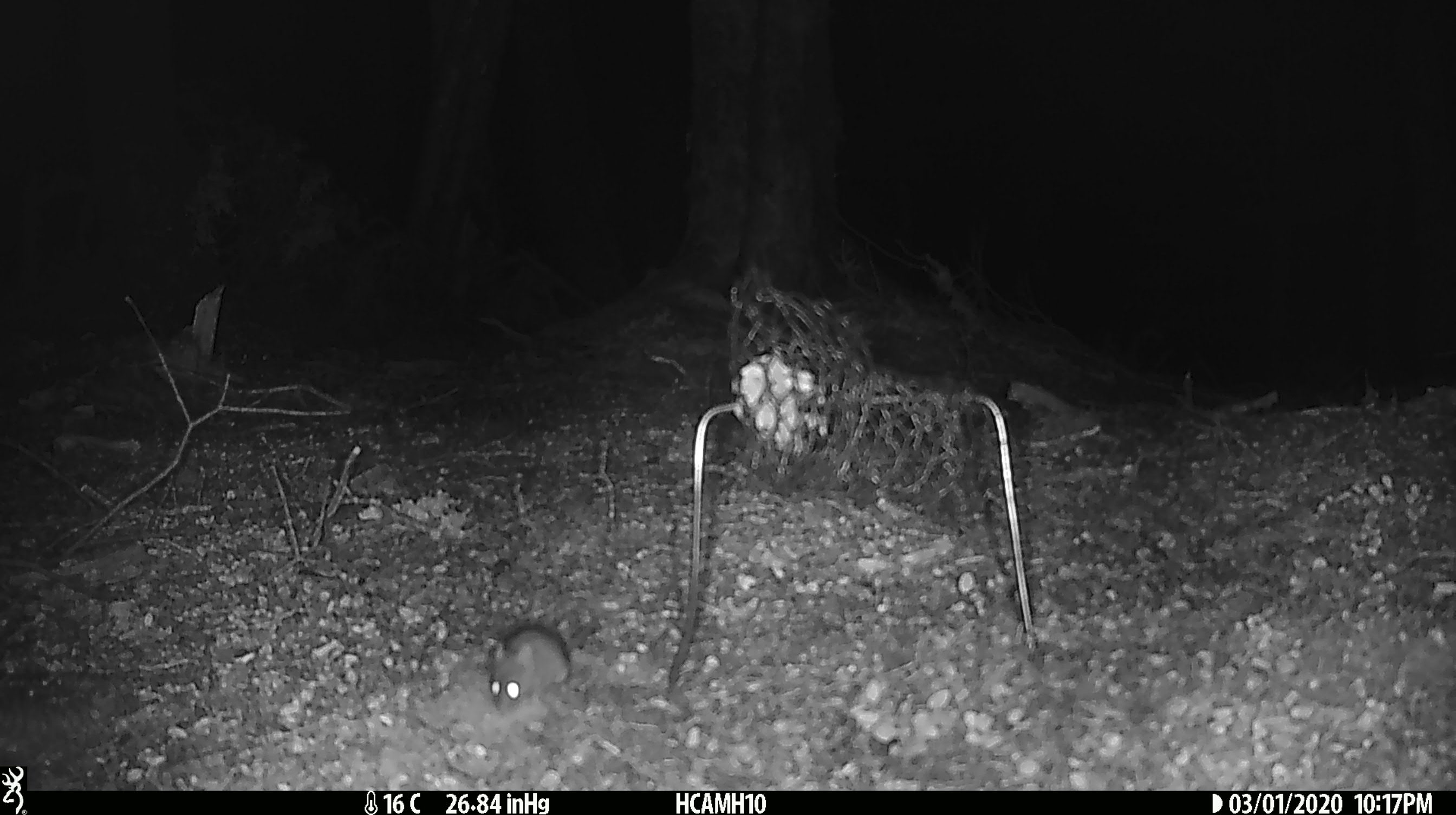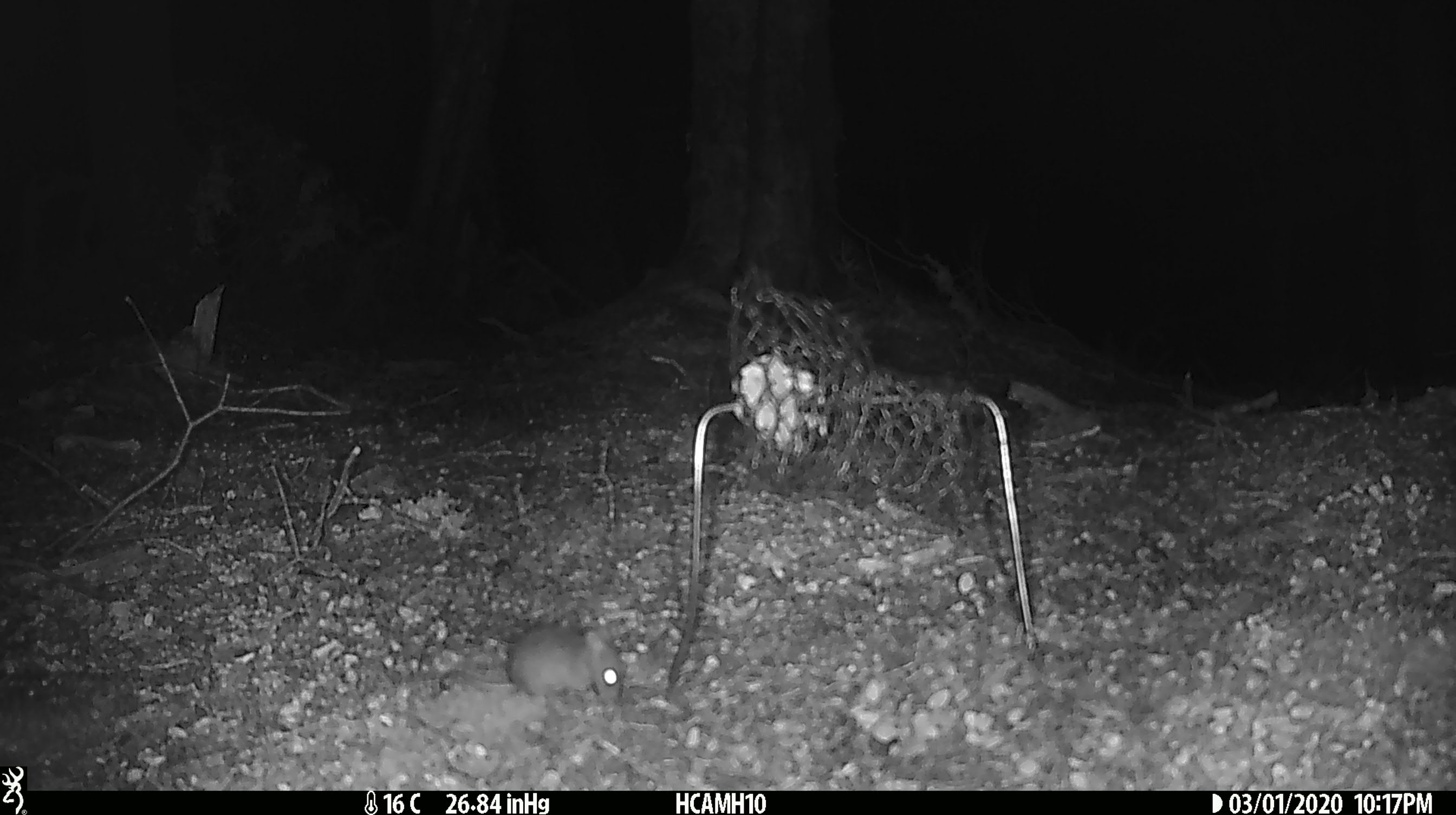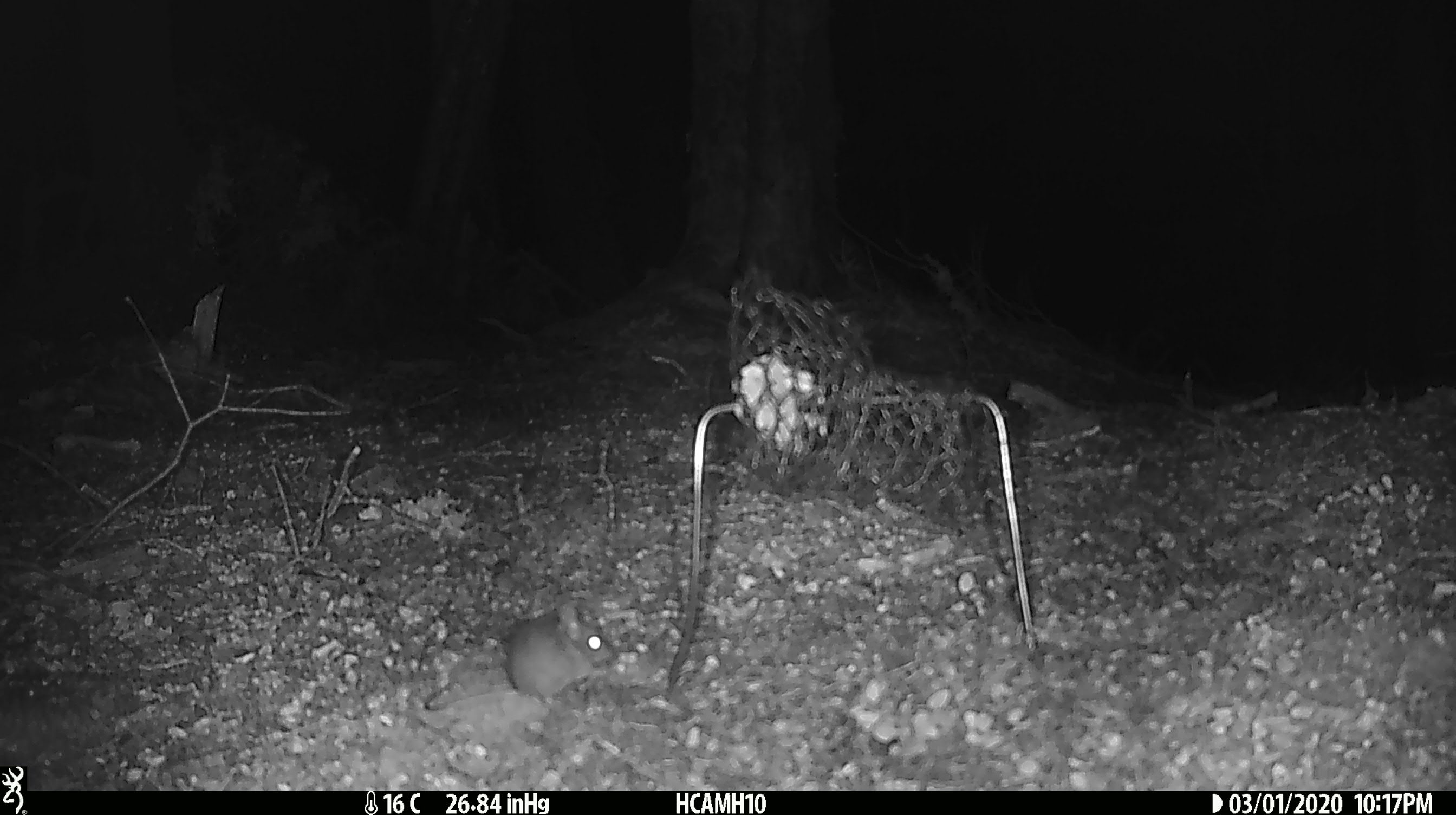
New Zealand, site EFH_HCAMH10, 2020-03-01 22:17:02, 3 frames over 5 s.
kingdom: Animalia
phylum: Chordata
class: Mammalia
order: Rodentia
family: Muridae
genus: Mus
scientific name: Mus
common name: mouse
Mouse (Mus).